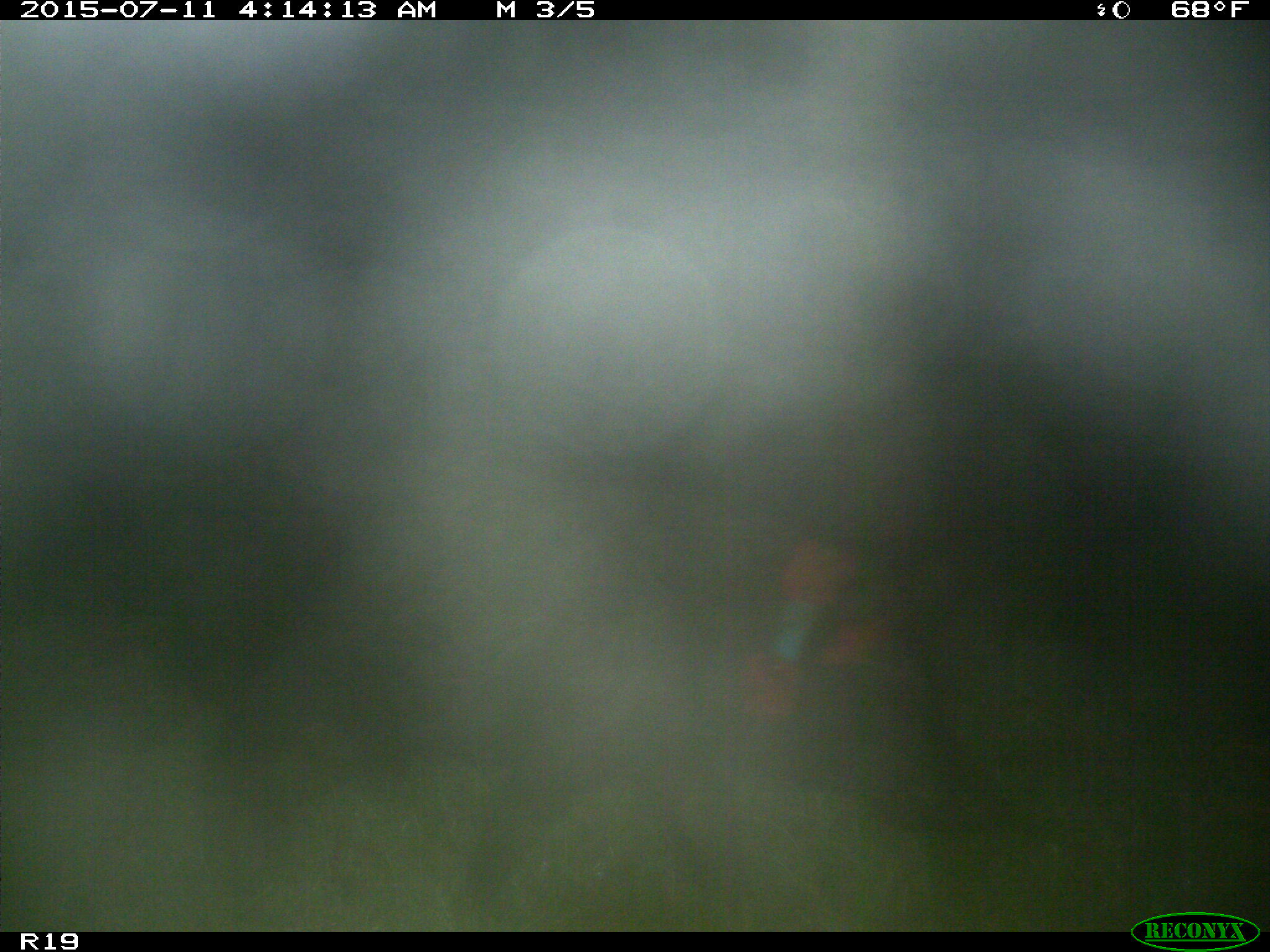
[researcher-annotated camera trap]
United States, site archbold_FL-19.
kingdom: Animalia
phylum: Chordata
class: Mammalia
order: Artiodactyla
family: Suidae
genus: Sus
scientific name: Sus scrofa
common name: wild boar